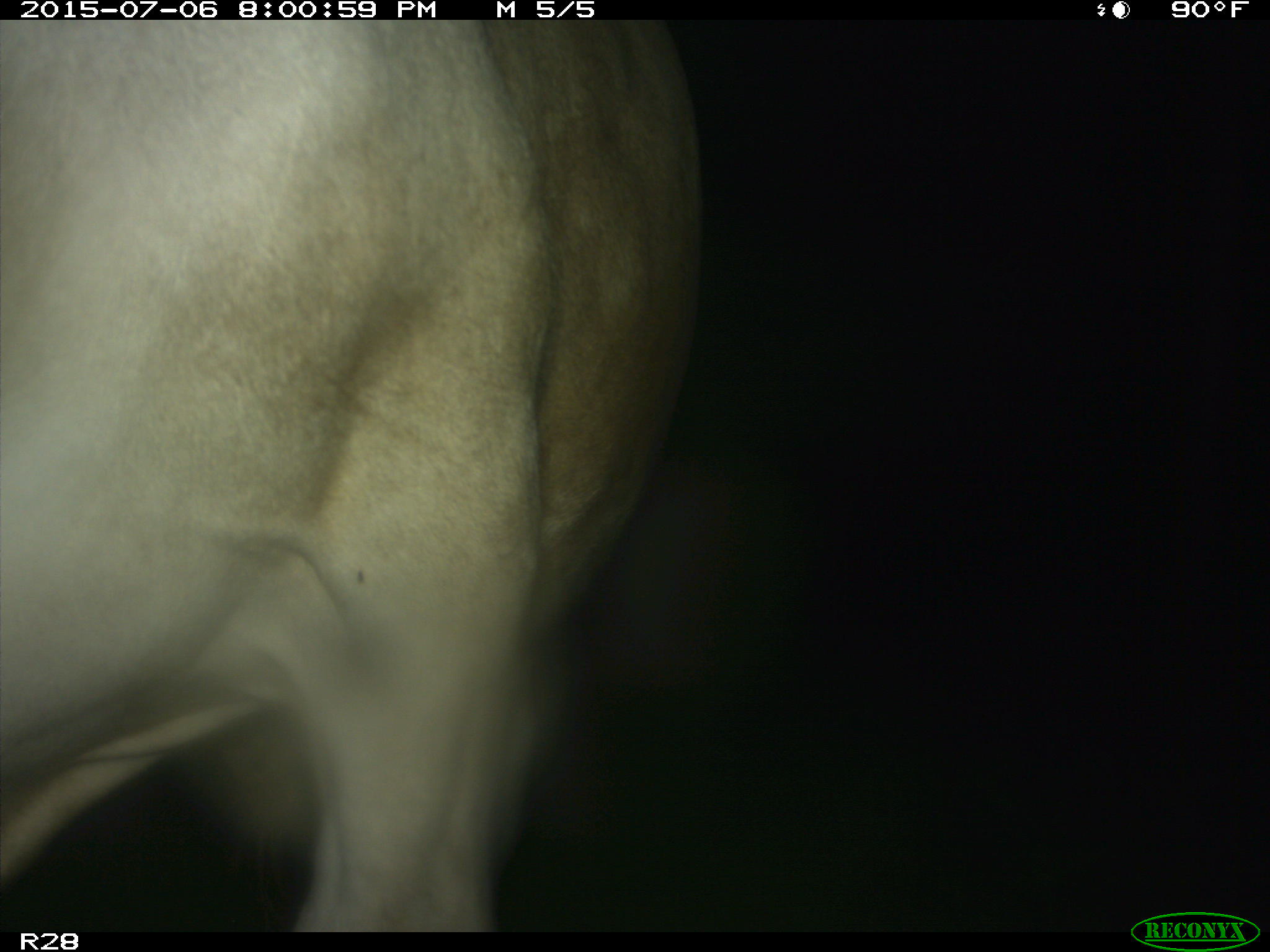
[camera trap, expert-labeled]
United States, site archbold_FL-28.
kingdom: Animalia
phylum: Chordata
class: Mammalia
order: Artiodactyla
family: Bovidae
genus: Bos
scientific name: Bos taurus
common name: domestic cow